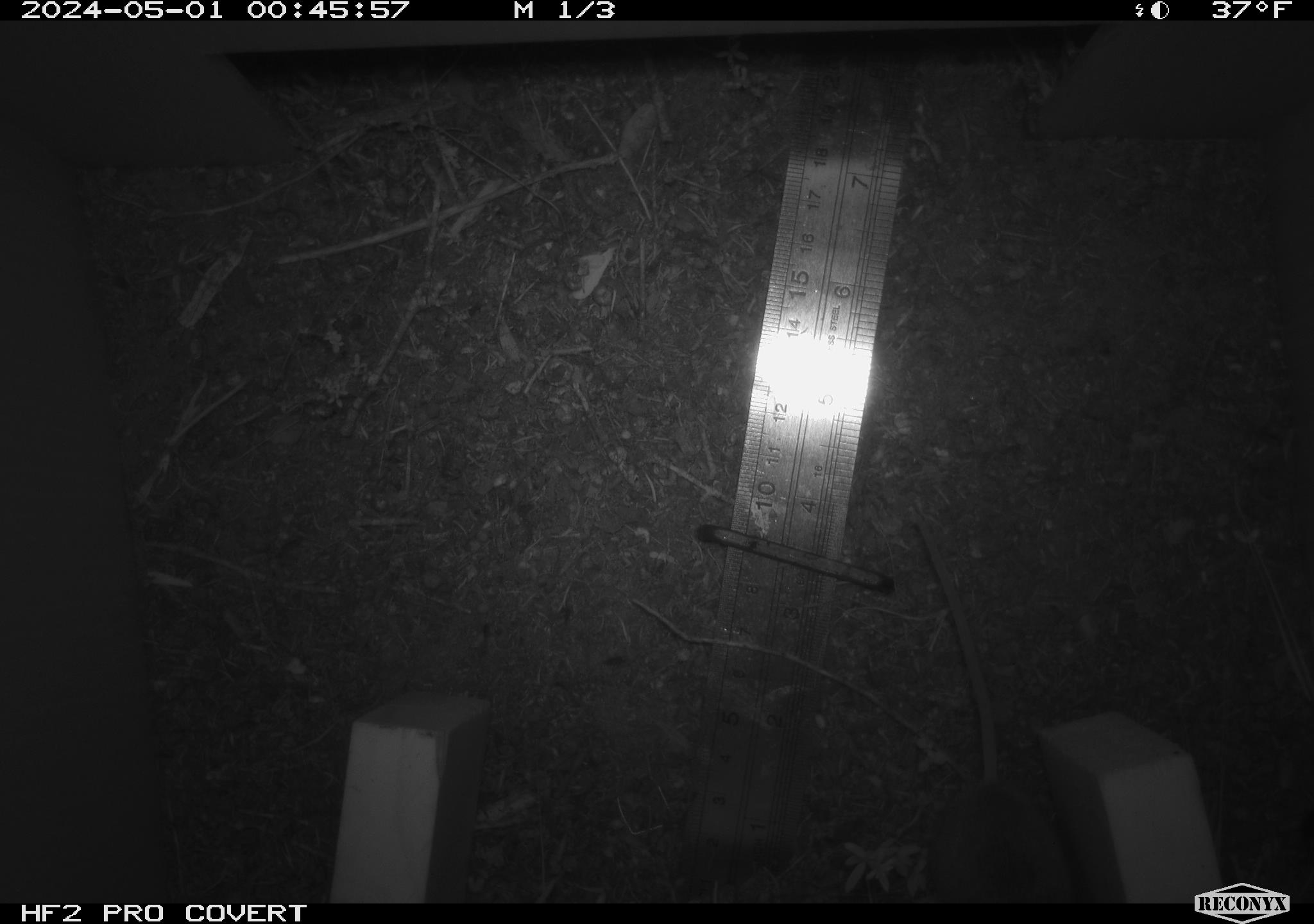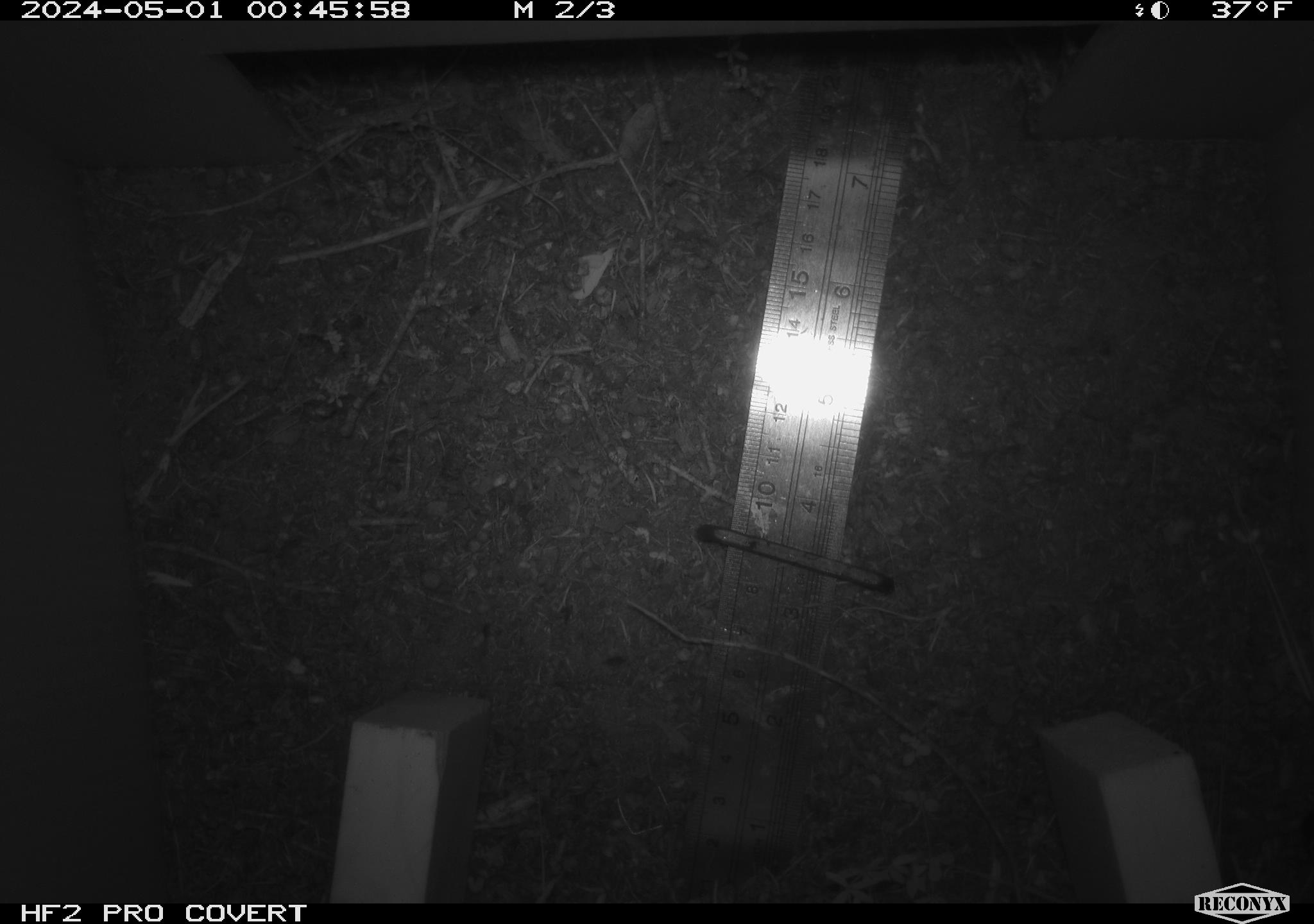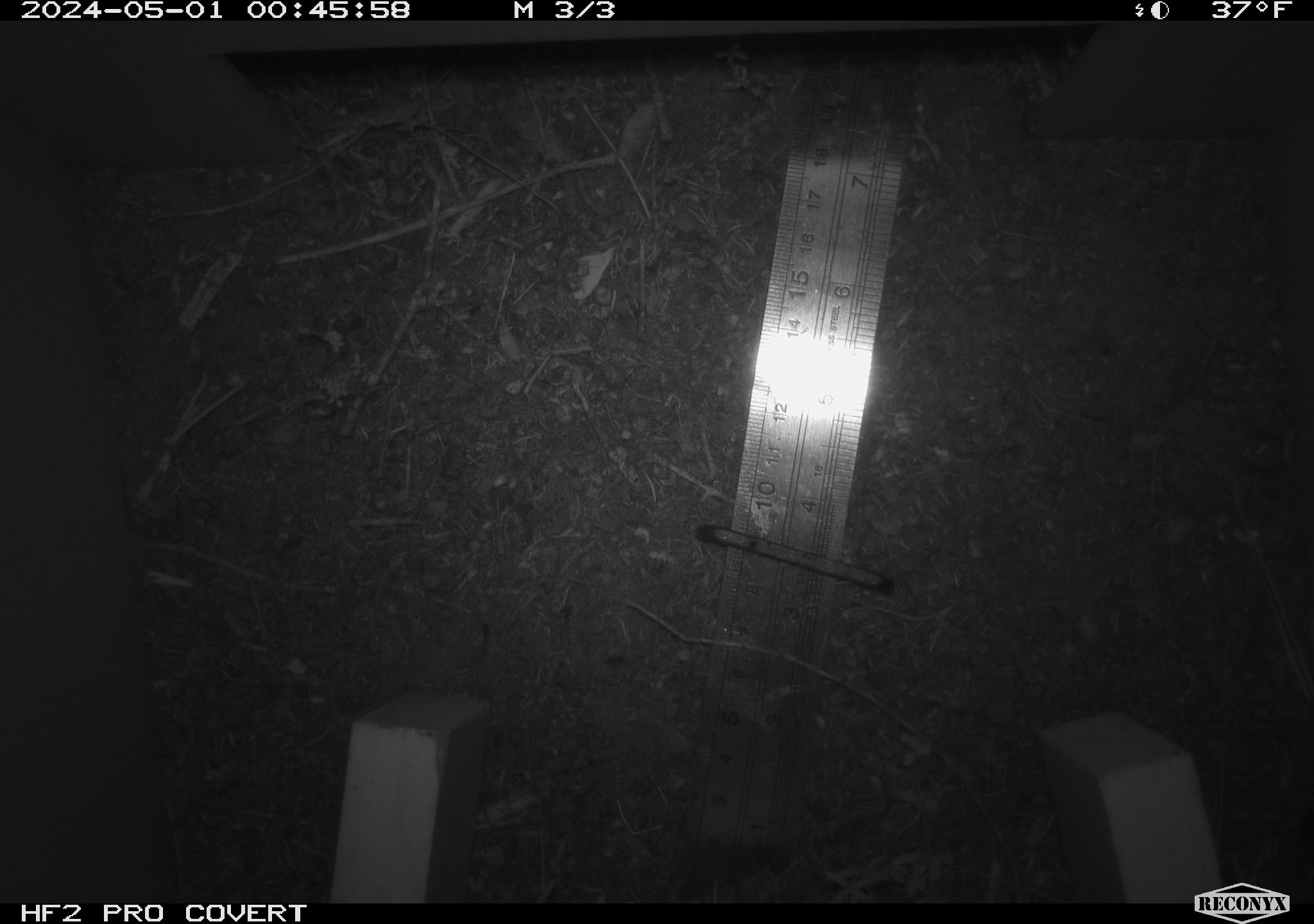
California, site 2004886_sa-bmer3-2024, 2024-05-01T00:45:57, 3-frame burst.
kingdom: Animalia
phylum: Chordata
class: Mammalia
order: Rodentia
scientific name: Rodentia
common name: mouse species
Mouse species (Rodentia).